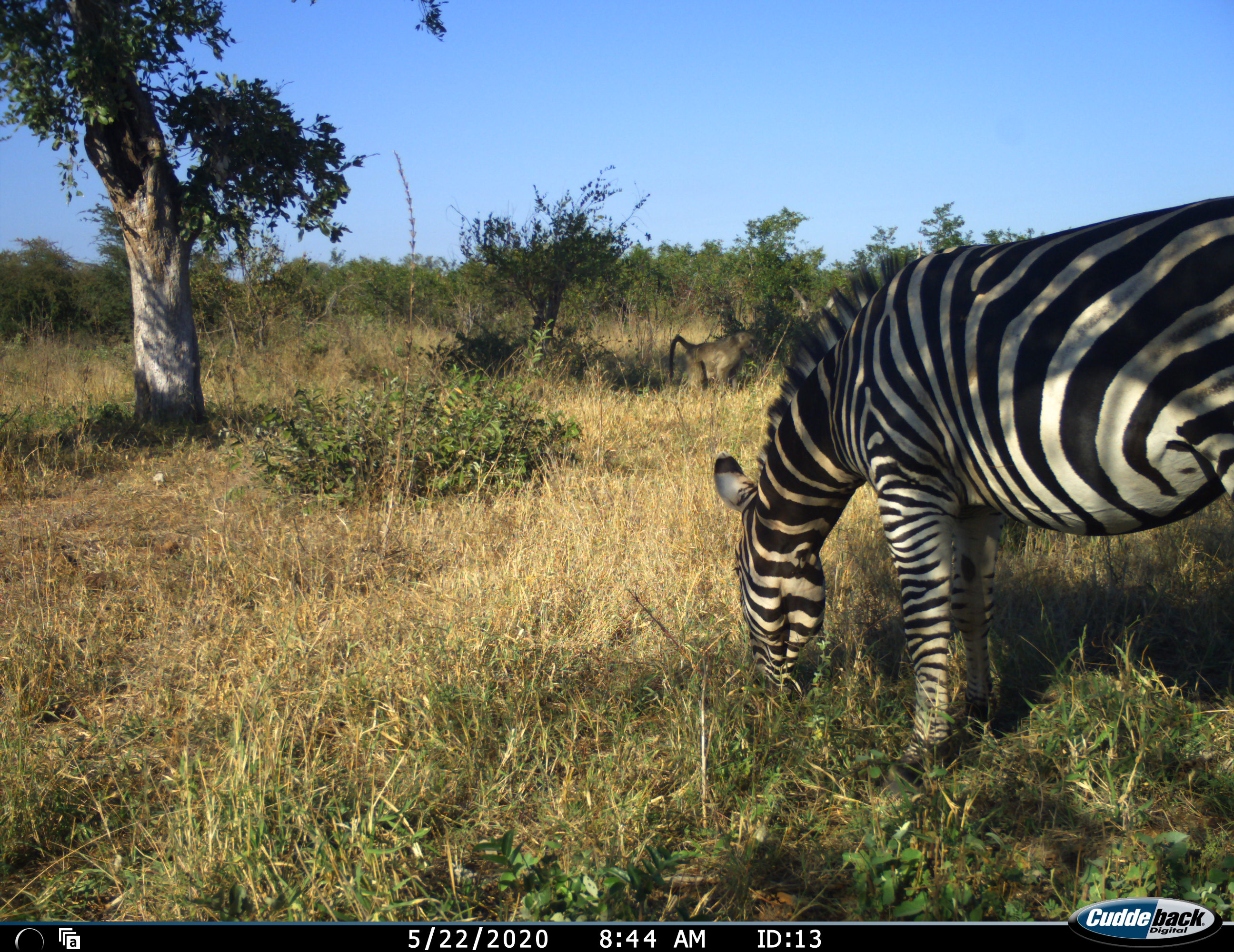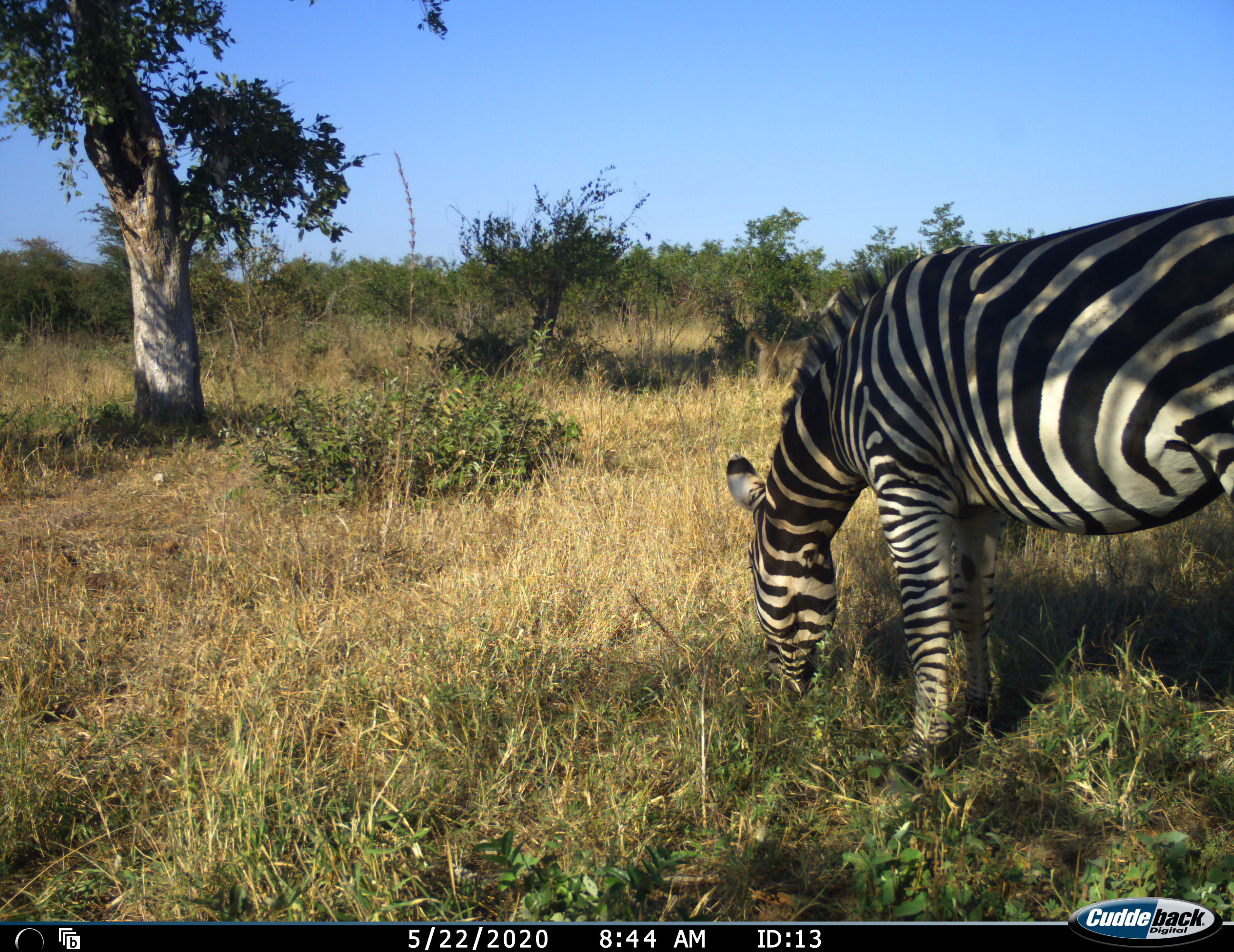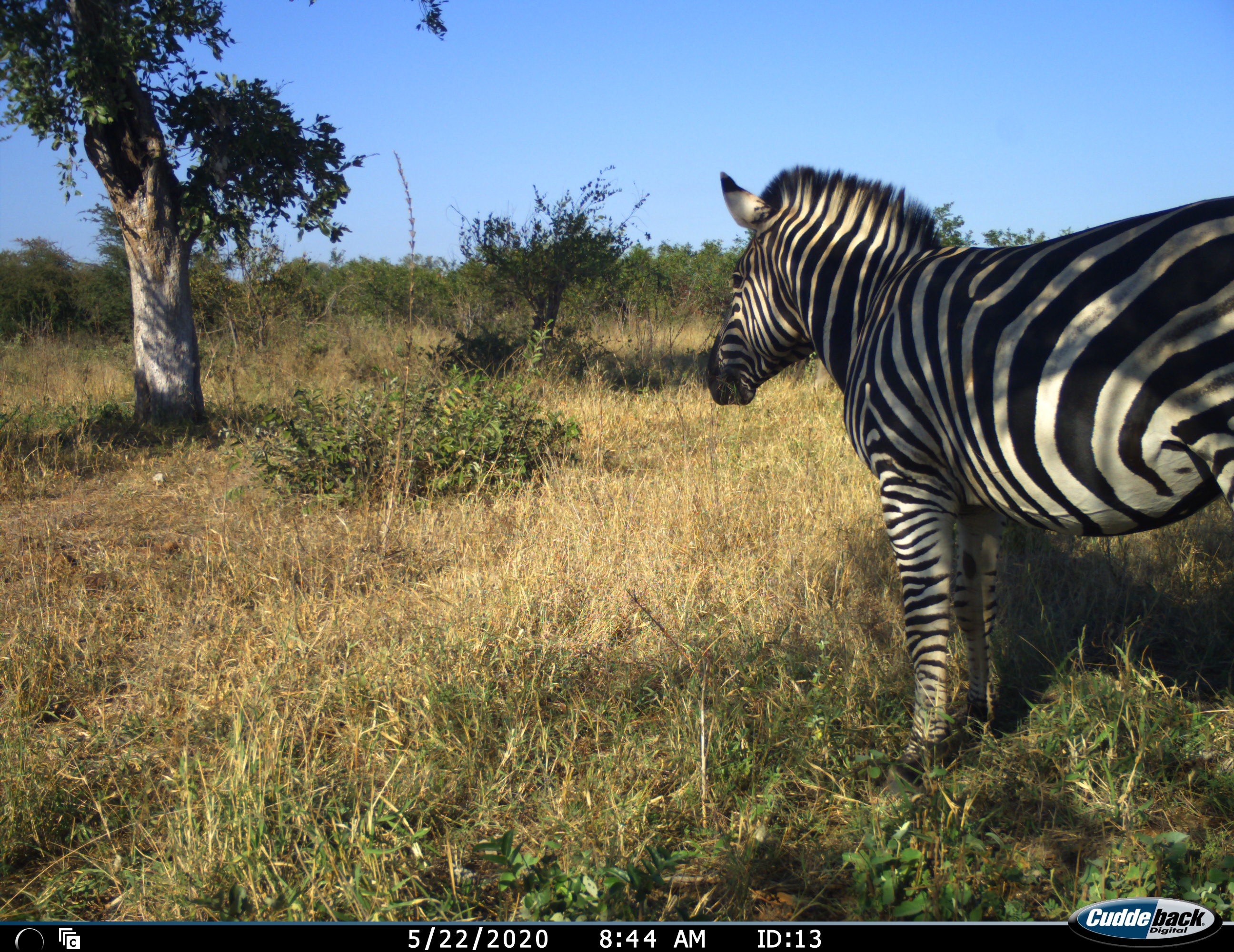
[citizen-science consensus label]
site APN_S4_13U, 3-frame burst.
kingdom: Animalia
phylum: Chordata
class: Mammalia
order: Primates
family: Cercopithecidae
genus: Papio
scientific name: Papio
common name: baboon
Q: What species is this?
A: Baboon (Papio).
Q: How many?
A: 1.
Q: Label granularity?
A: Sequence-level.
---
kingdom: Animalia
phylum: Chordata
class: Mammalia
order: Perissodactyla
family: Equidae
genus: Equus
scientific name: Equus quagga burchellii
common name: burchell's zebra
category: zebraburchells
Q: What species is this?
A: Zebraburchells (burchell's zebra) (Equus quagga burchellii).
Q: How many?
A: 1.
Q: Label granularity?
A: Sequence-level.